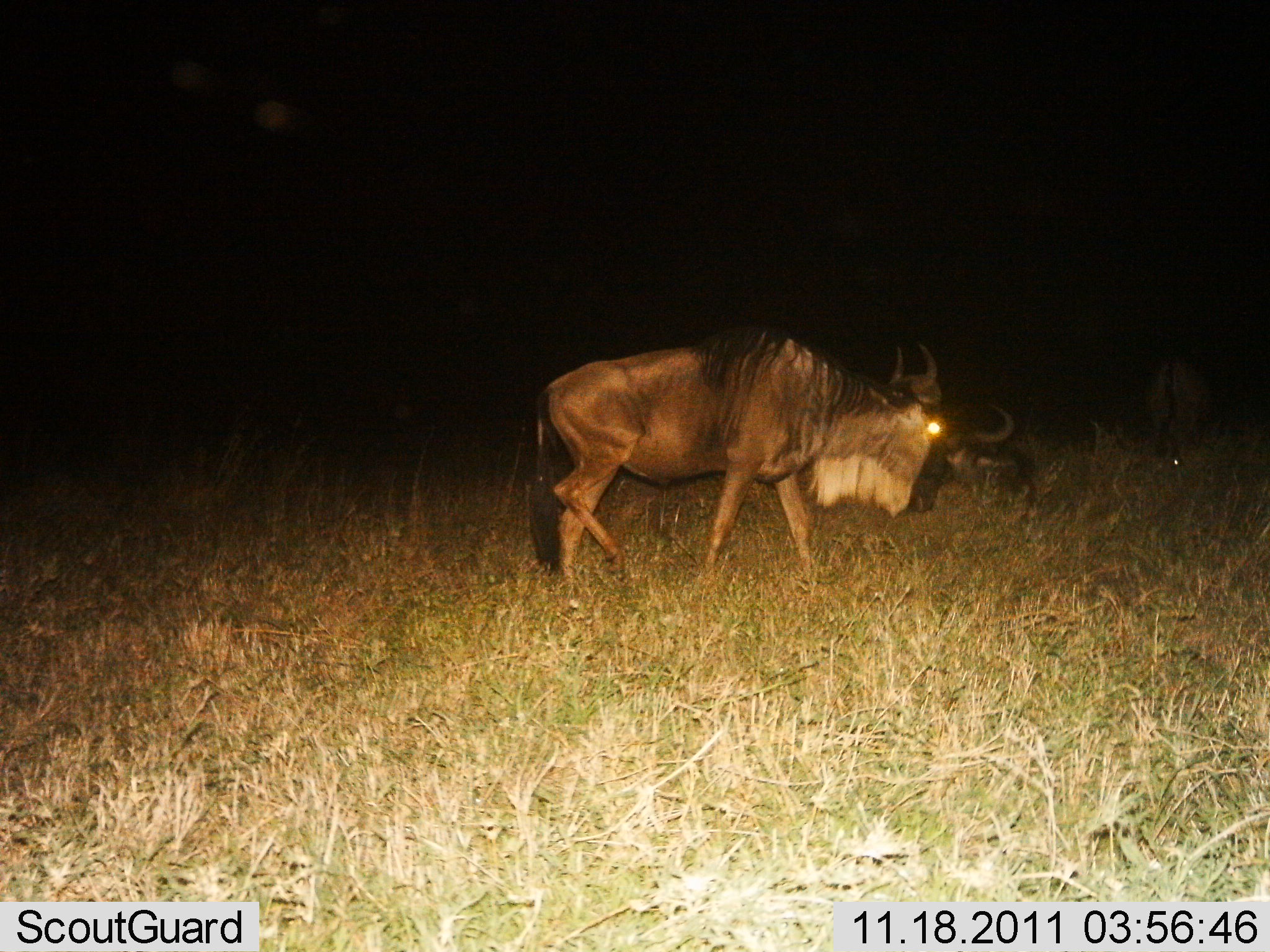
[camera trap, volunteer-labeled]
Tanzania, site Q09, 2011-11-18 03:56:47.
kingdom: Animalia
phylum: Chordata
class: Mammalia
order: Artiodactyla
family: Bovidae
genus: Connochaetes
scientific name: Connochaetes taurinus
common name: blue wildebeest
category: wildebeest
Wildebeest (blue wildebeest) (Connochaetes taurinus), count 2. Behavior (volunteer vote fractions): standing 0%, resting 20%, moving 90%, interacting 0%. Young present (vote fraction): 0%. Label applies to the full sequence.